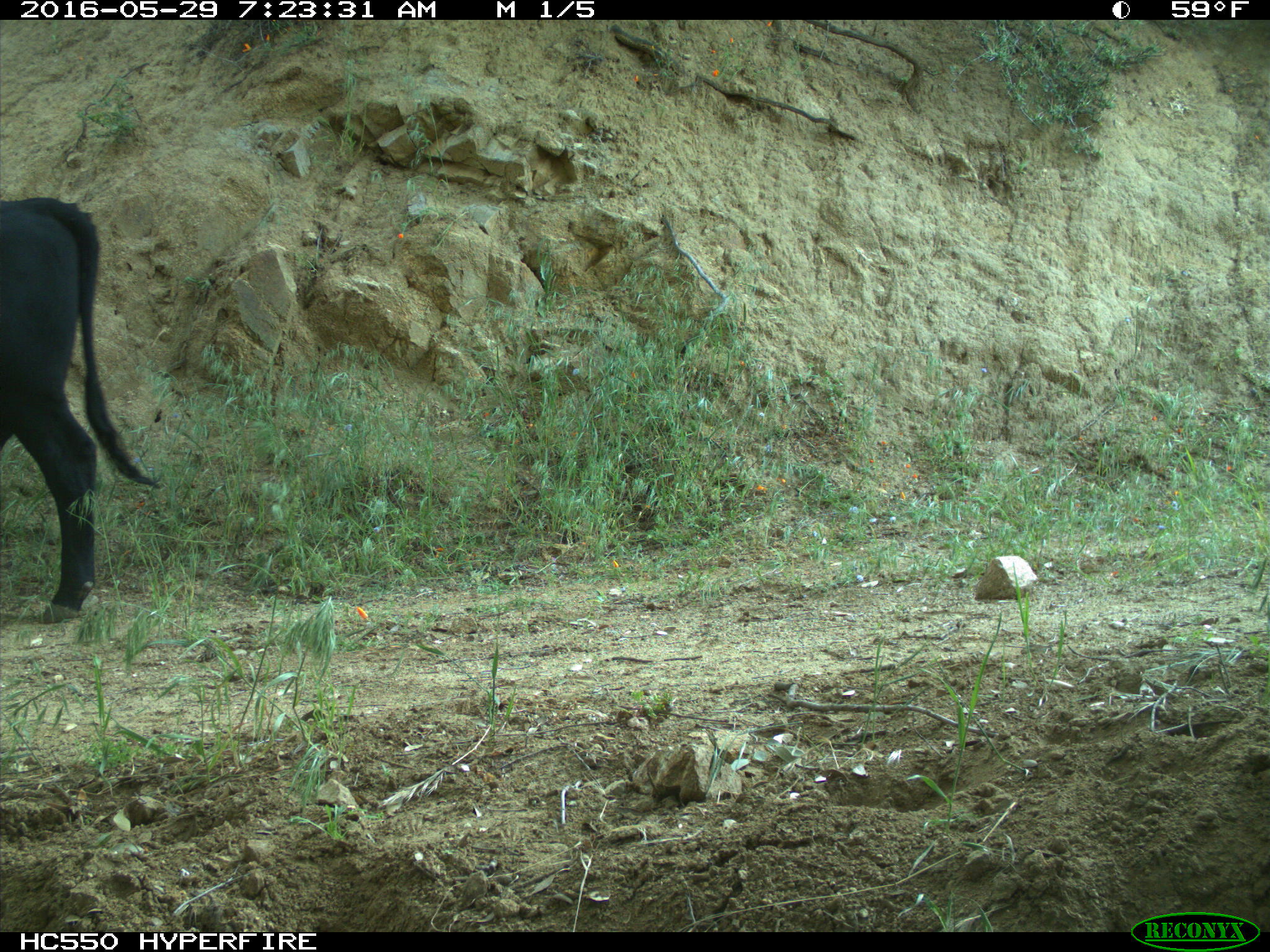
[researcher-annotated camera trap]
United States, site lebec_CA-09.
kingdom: Animalia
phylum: Chordata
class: Mammalia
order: Artiodactyla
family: Bovidae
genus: Bos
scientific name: Bos taurus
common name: domestic cow